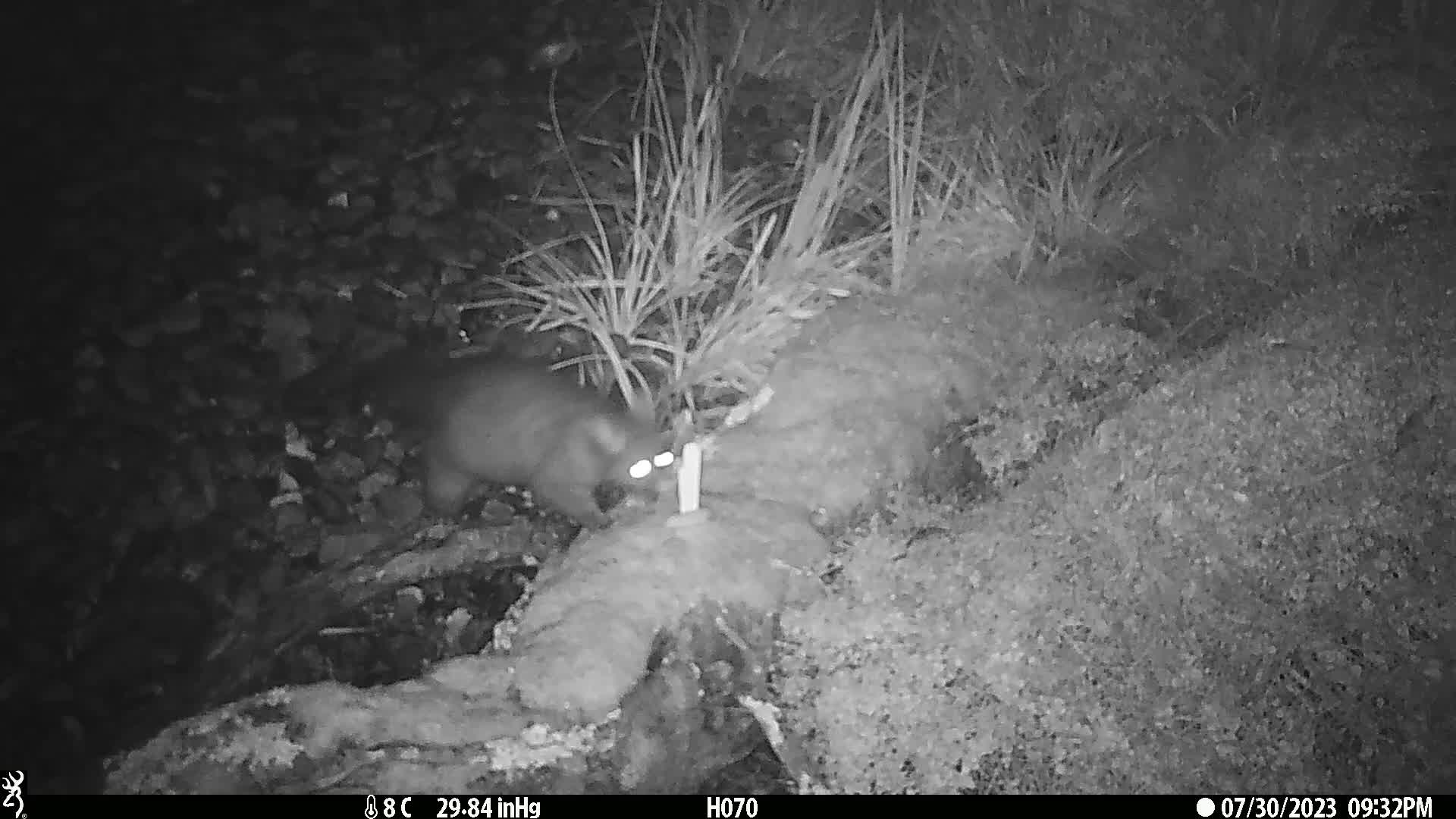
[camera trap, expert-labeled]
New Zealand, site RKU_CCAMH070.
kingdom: Animalia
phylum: Chordata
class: Mammalia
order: Diprotodontia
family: Phalangeridae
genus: Trichosurus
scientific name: Trichosurus vulpecula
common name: common brushtail possum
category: possum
Possum (common brushtail possum) (Trichosurus vulpecula).